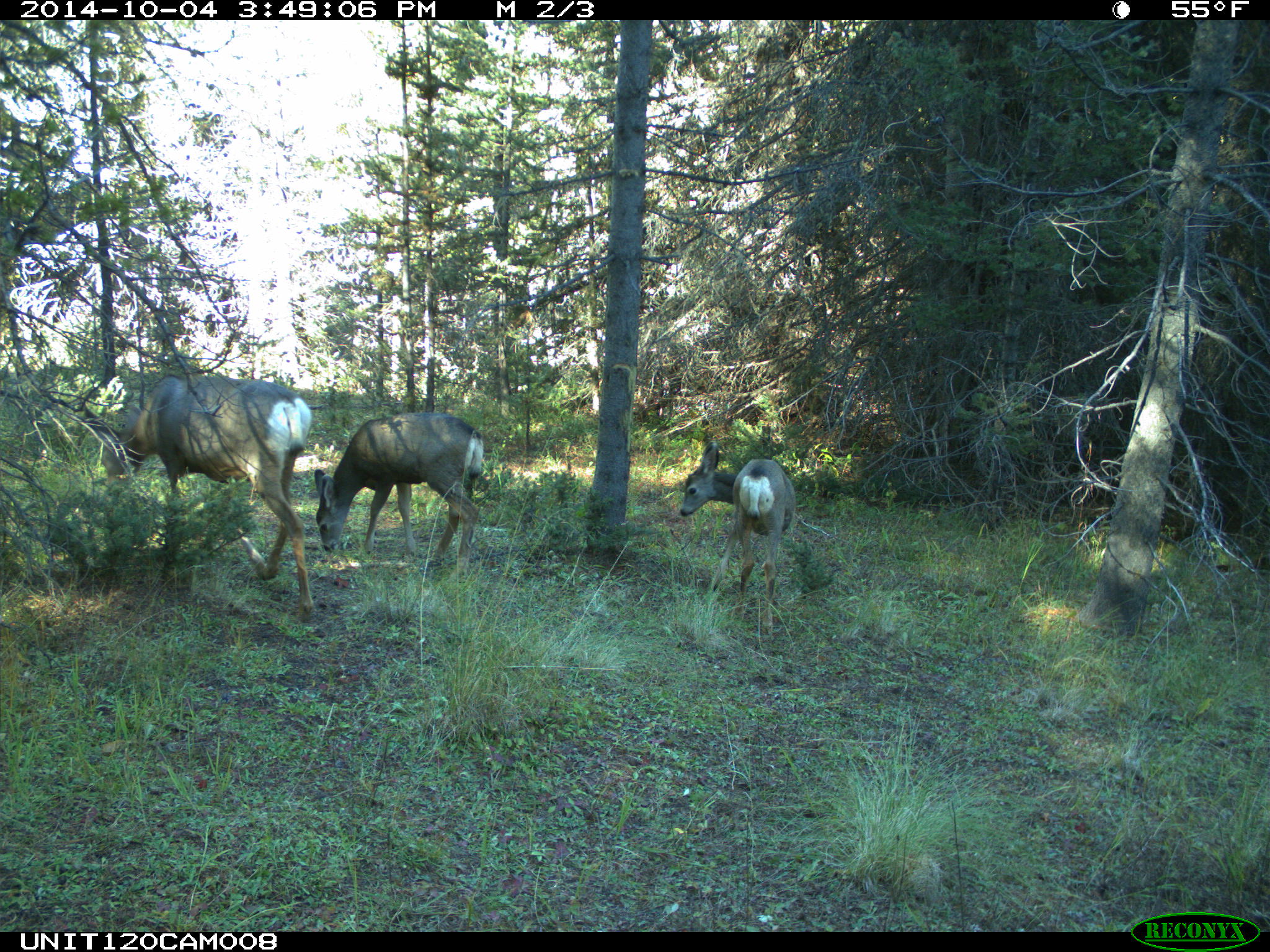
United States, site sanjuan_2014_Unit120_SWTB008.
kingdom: Animalia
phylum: Chordata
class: Mammalia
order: Artiodactyla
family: Cervidae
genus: Odocoileus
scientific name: Odocoileus hemionus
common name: mule deer